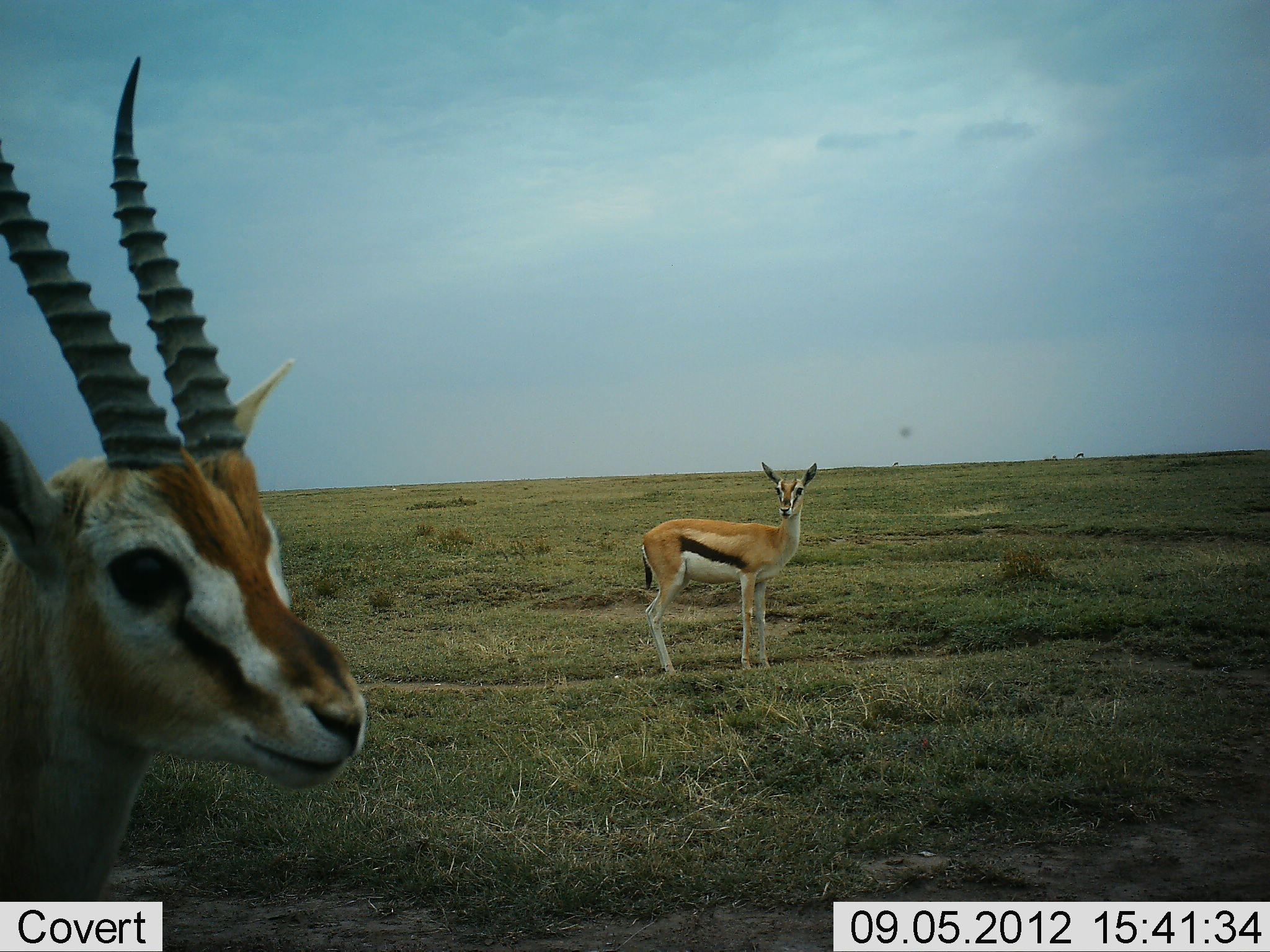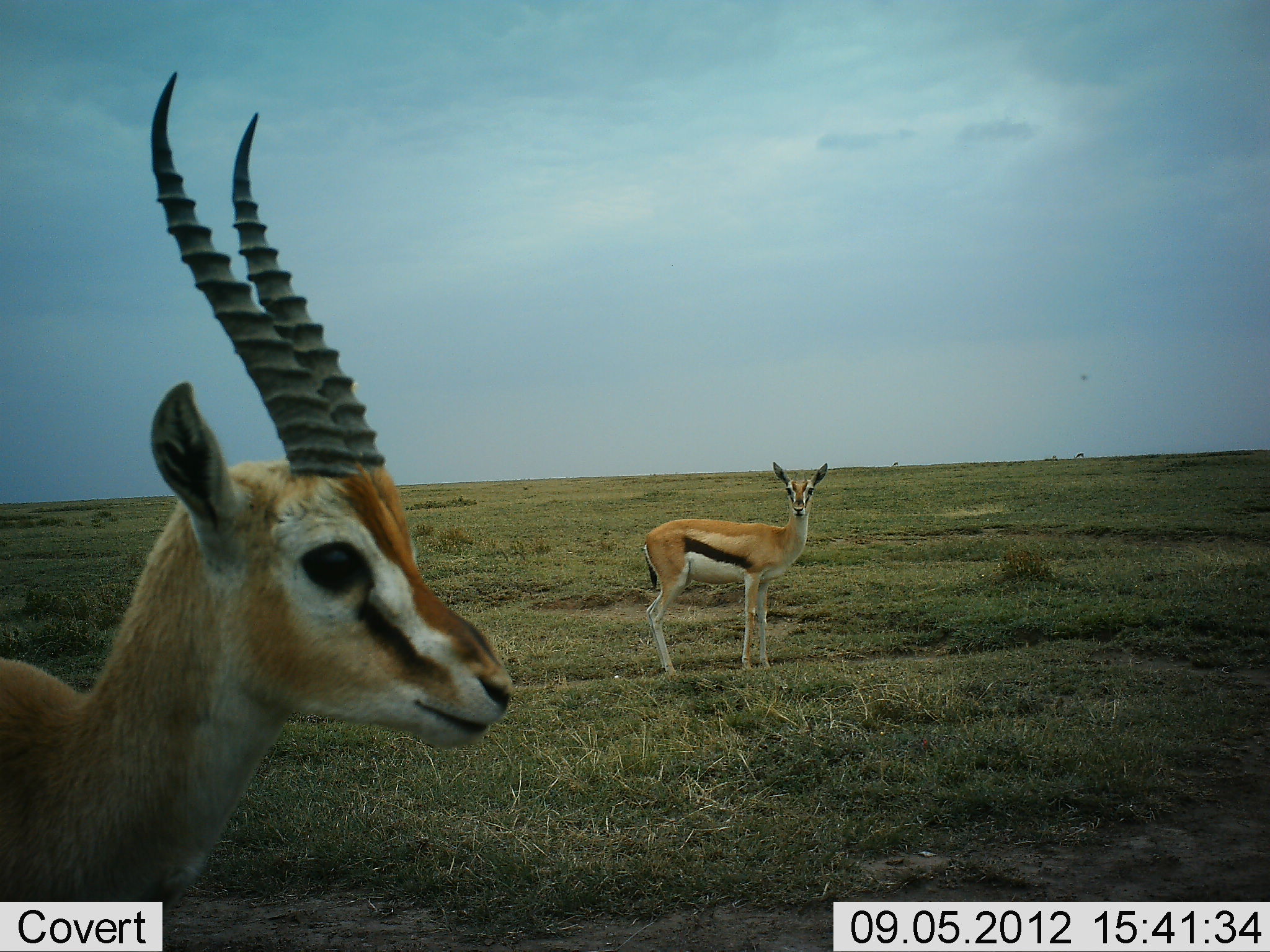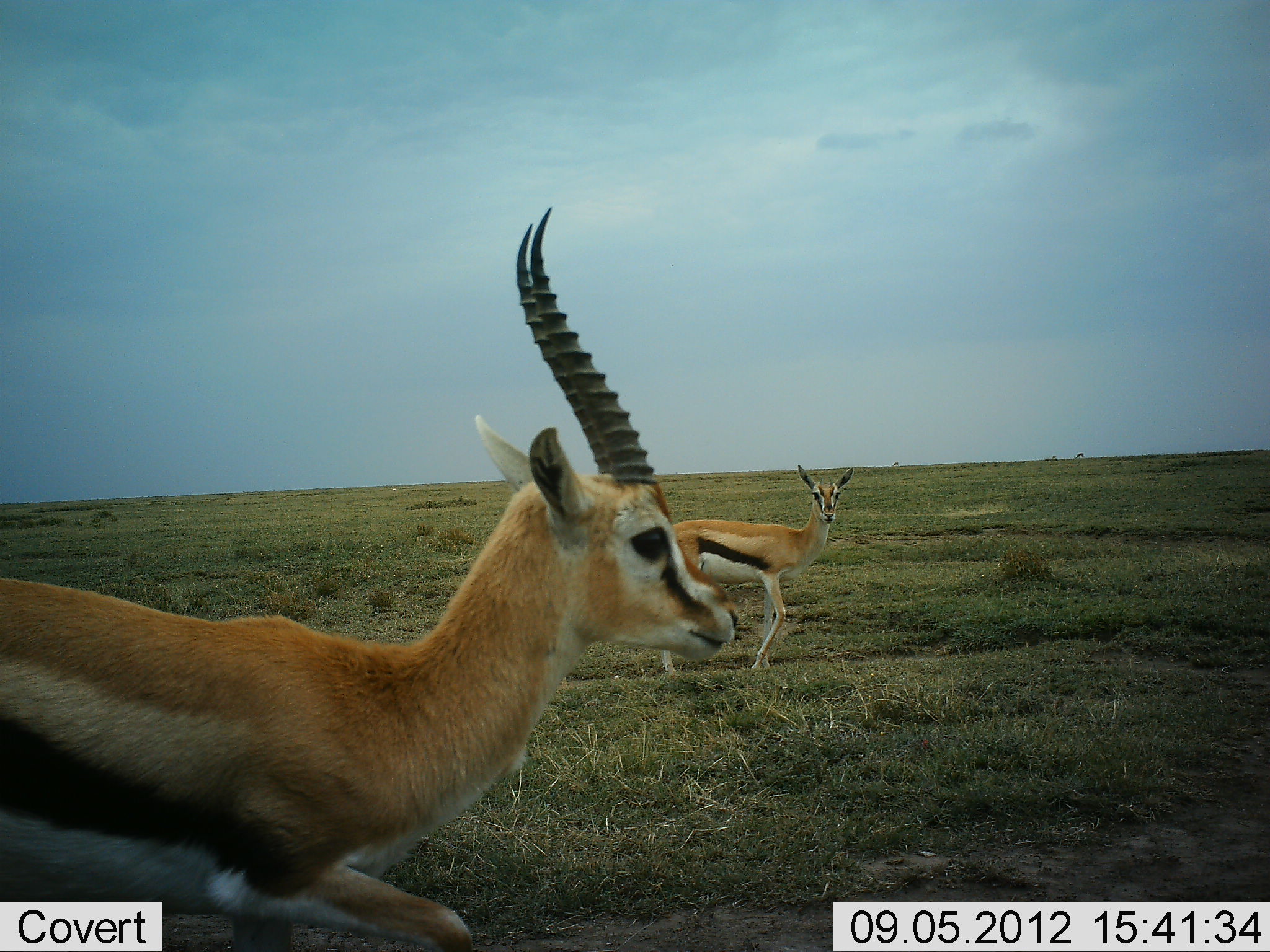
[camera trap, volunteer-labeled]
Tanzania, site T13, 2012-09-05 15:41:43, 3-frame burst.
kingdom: Animalia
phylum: Chordata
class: Mammalia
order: Artiodactyla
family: Bovidae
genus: Eudorcas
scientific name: Eudorcas thomsonii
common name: thomson's gazelle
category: gazellethomsons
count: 2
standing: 90%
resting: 0%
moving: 20%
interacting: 0%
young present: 0%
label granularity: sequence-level